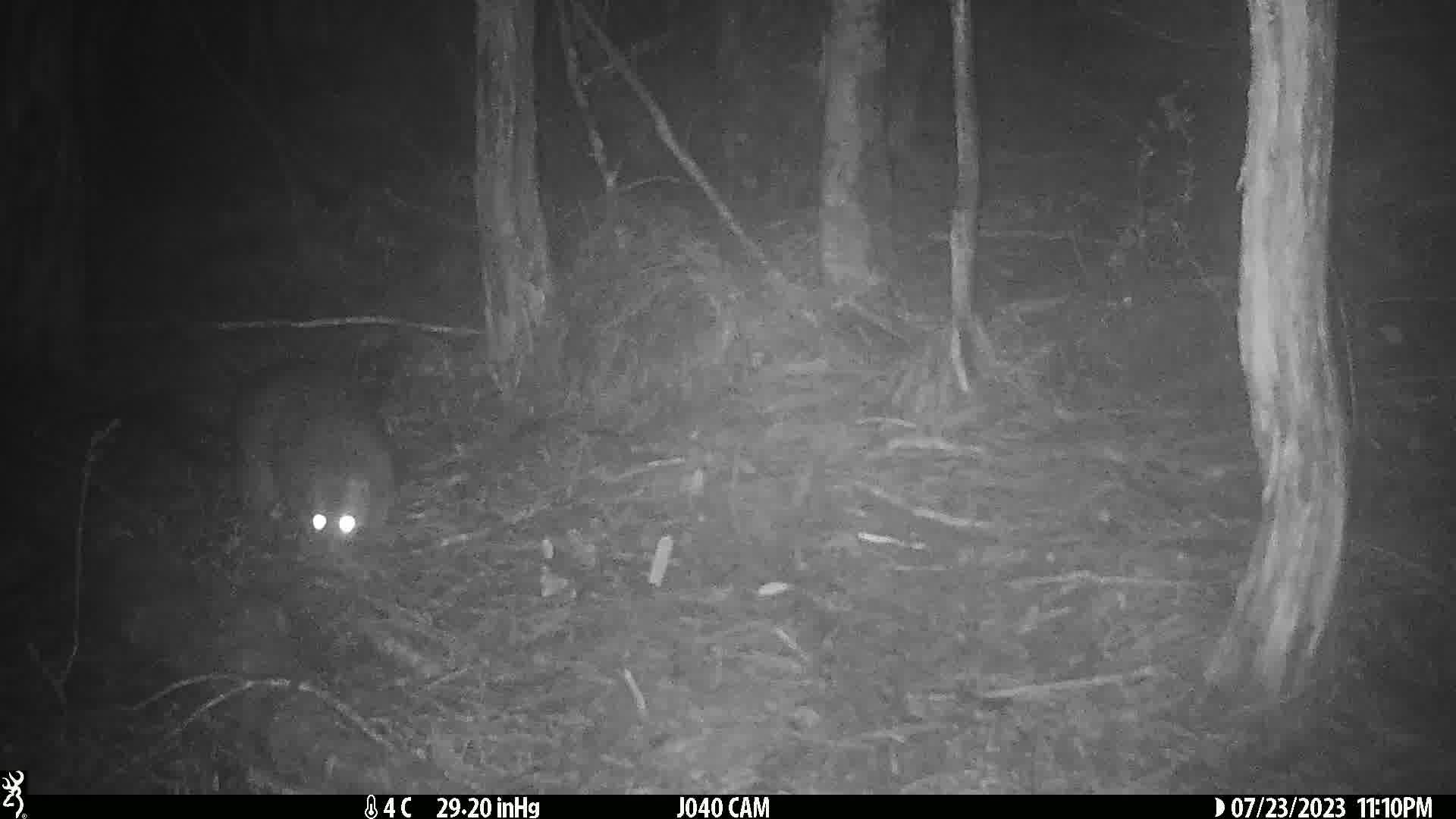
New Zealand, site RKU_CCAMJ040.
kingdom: Animalia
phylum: Chordata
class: Mammalia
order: Diprotodontia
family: Phalangeridae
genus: Trichosurus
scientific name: Trichosurus vulpecula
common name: common brushtail possum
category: possum